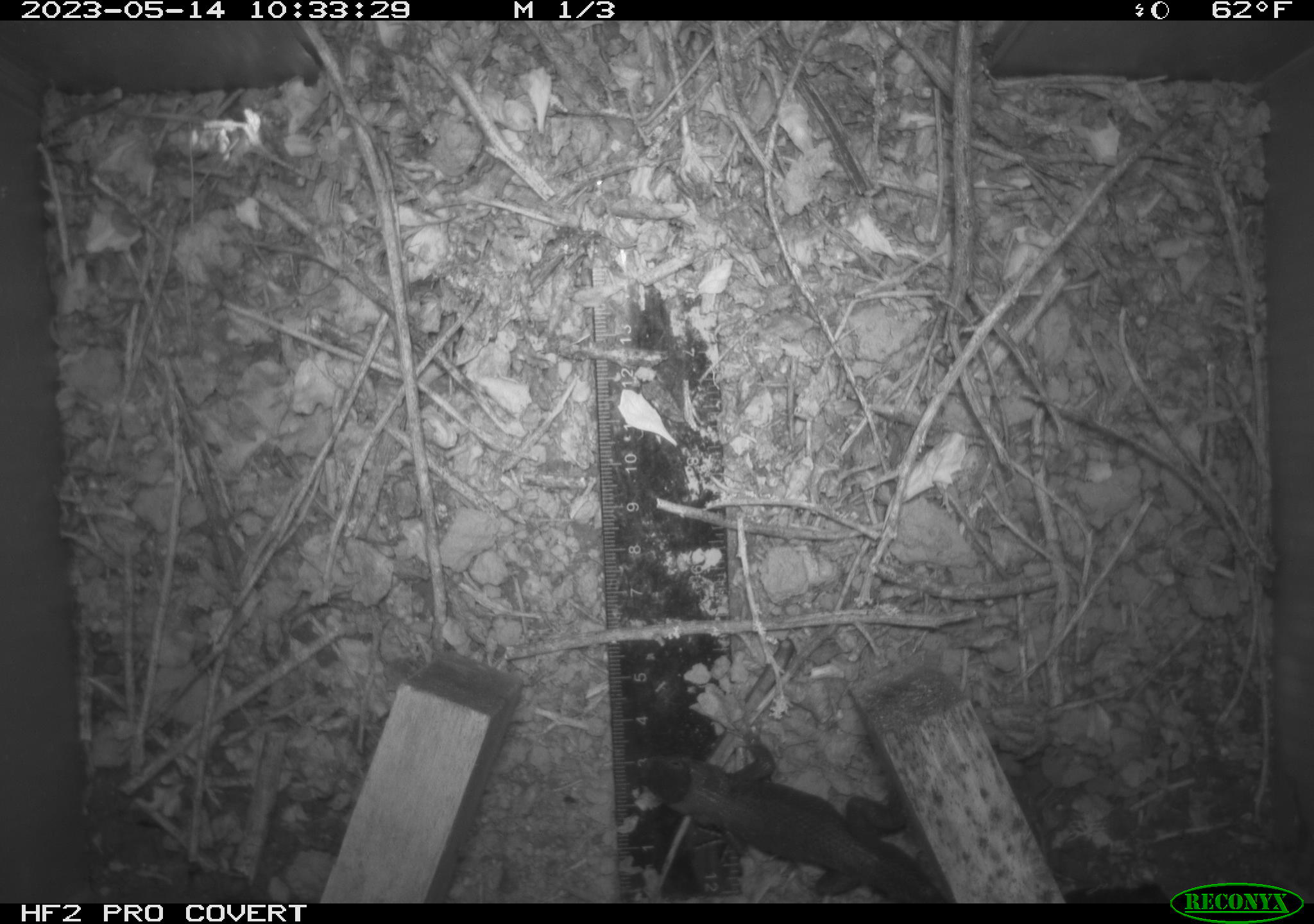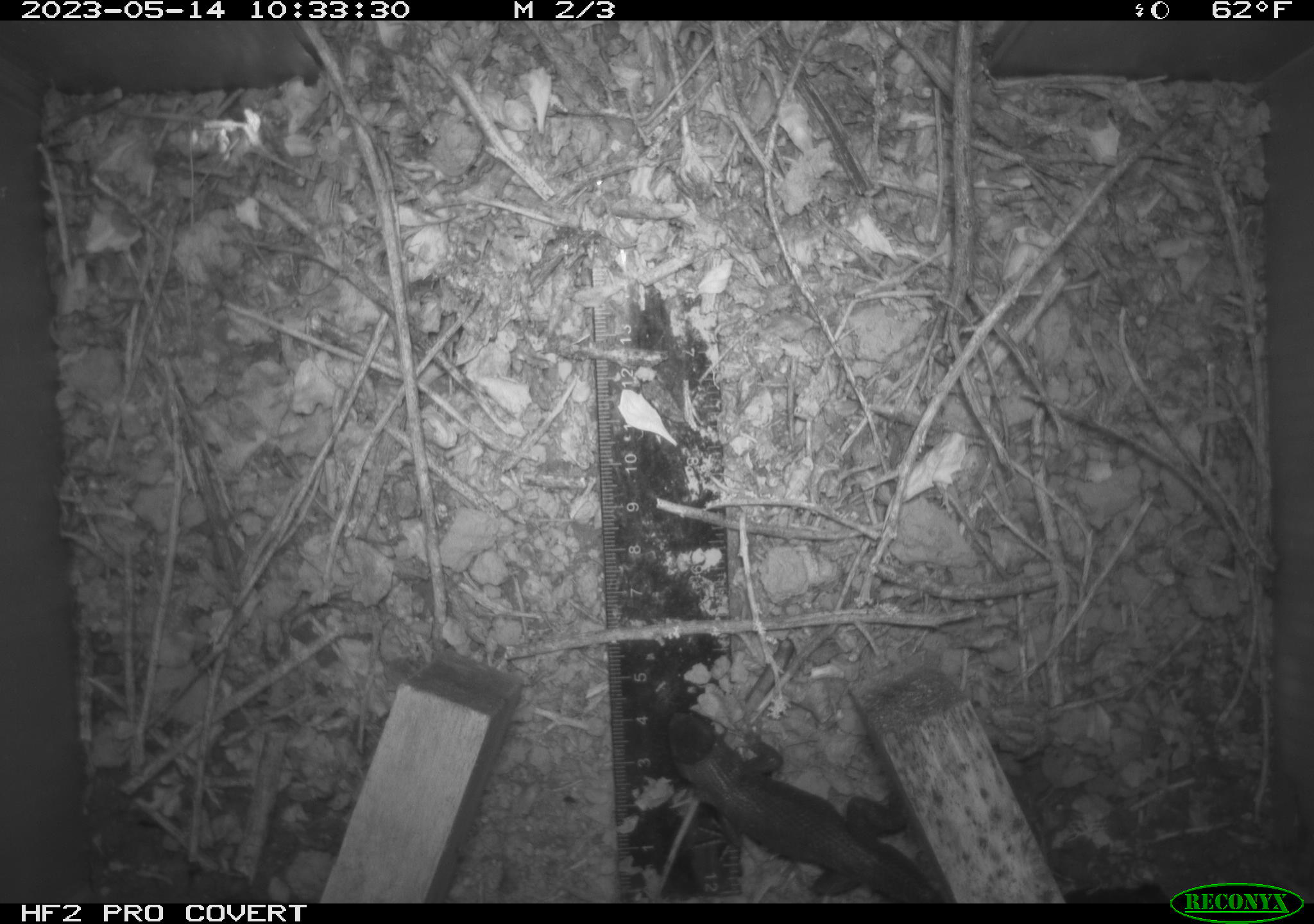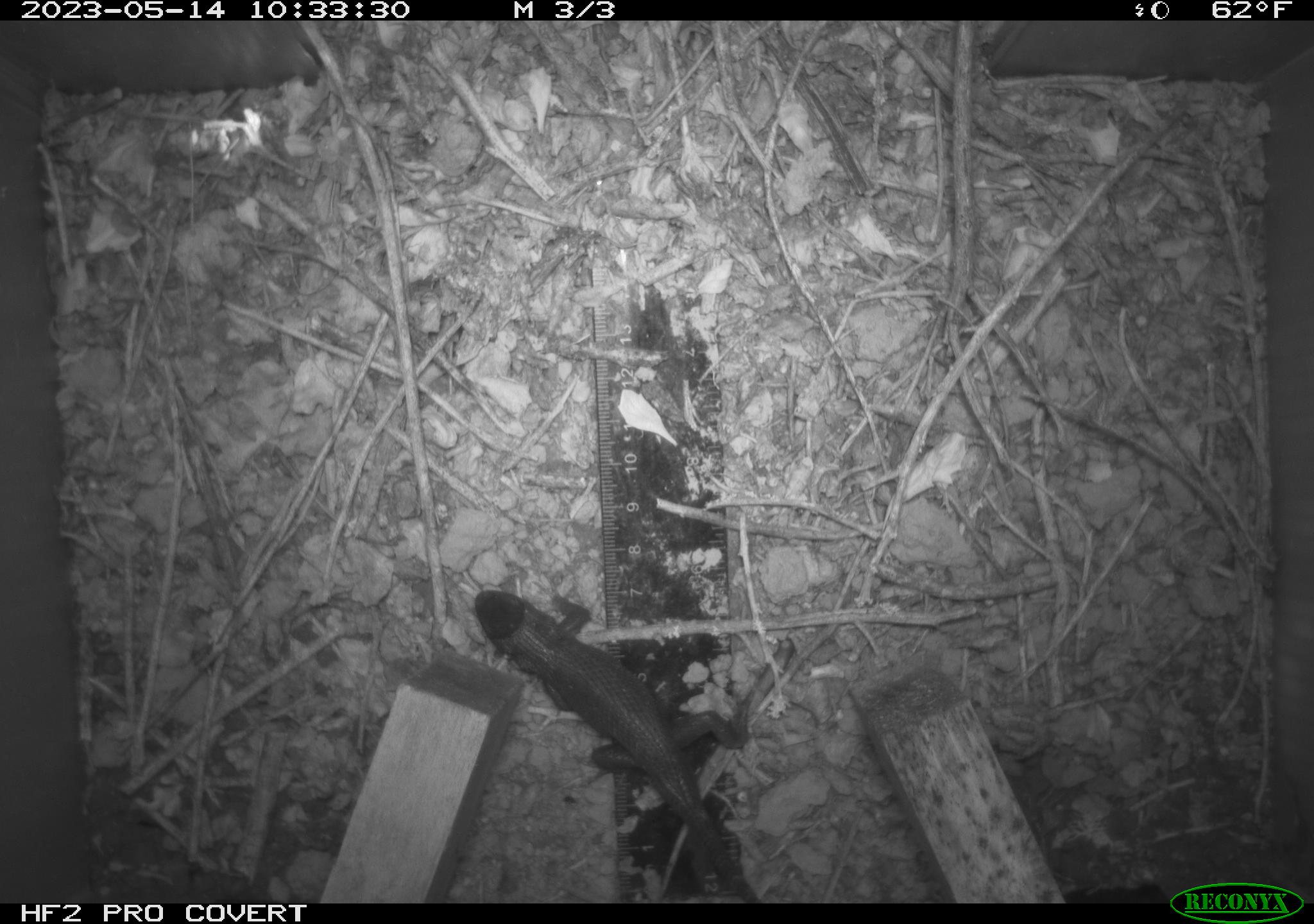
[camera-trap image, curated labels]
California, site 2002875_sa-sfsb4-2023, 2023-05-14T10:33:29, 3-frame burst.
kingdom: Animalia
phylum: Chordata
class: Reptilia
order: Squamata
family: Phrynosomatidae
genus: Sceloporus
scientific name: Sceloporus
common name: spiny lizards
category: sceloporus species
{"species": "sceloporus species (spiny lizards) (Sceloporus)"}